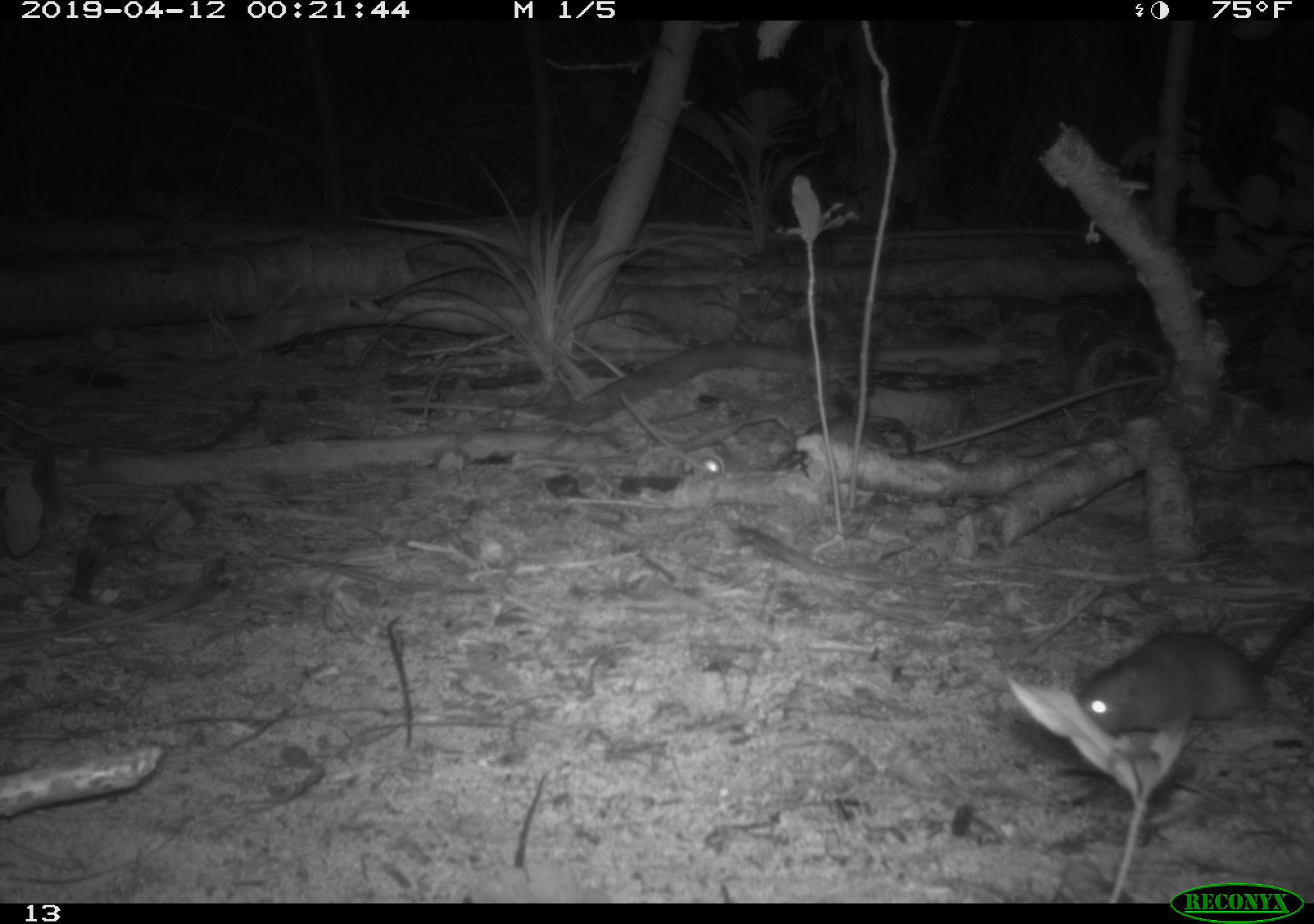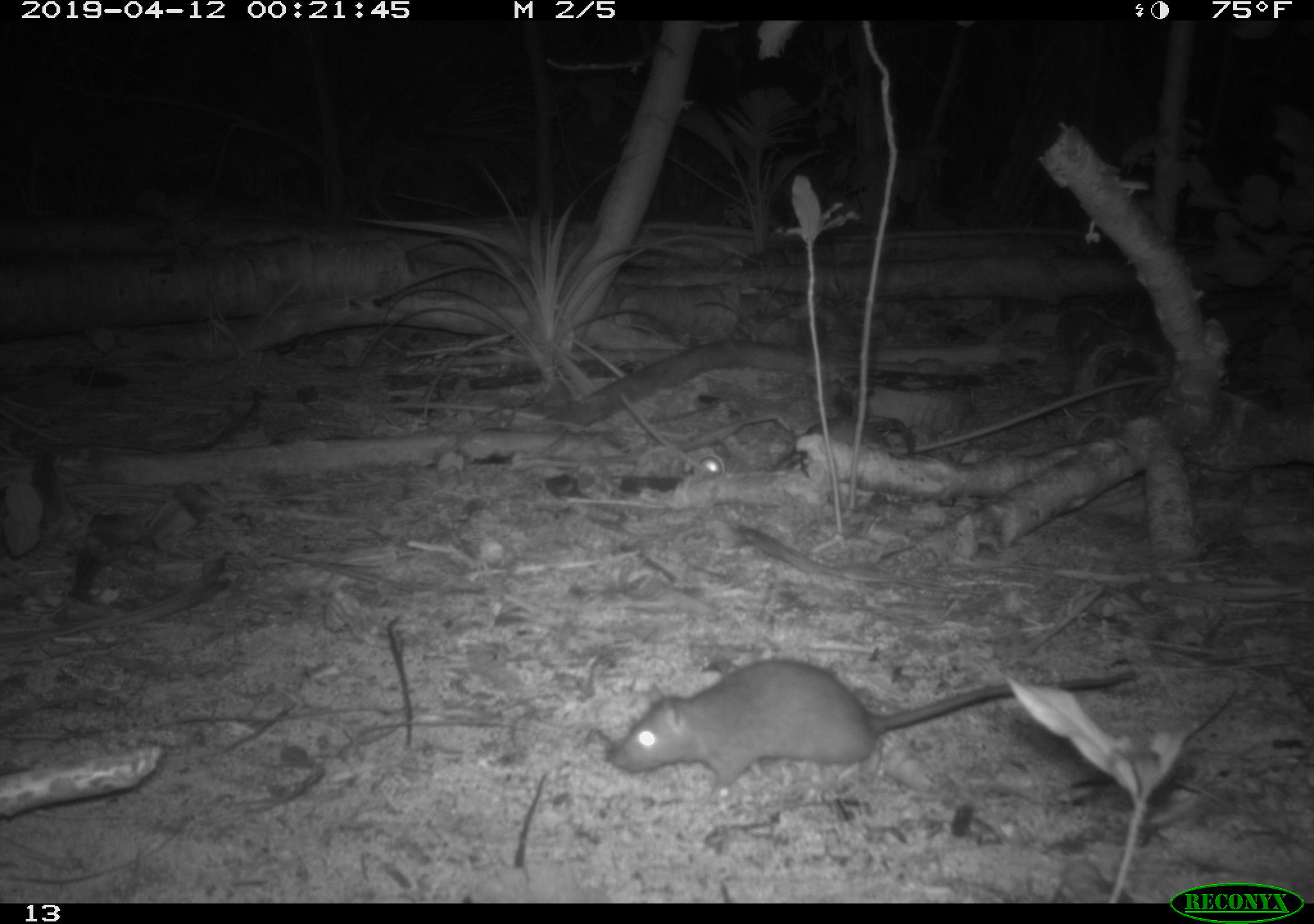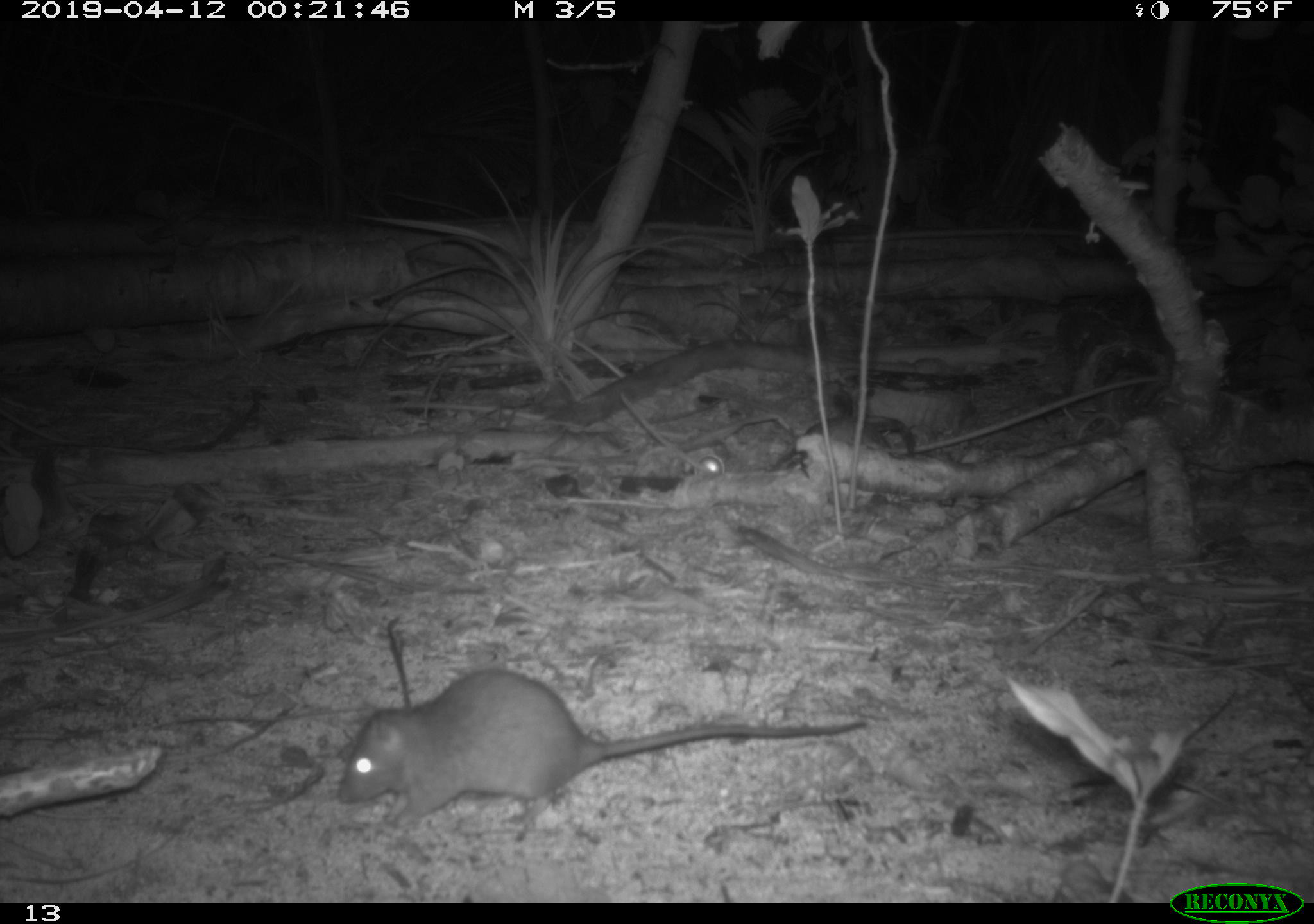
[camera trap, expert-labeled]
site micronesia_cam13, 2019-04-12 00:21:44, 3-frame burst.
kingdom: Animalia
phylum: Chordata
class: Mammalia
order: Rodentia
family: Muridae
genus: Rattus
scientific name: Rattus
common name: rat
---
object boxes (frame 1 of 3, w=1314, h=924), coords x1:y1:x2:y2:
rat: 1077:599:1314:737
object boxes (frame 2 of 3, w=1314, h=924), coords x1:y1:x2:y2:
rat: 605:659:1093:801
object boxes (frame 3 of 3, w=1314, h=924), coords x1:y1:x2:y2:
rat: 330:624:878:832